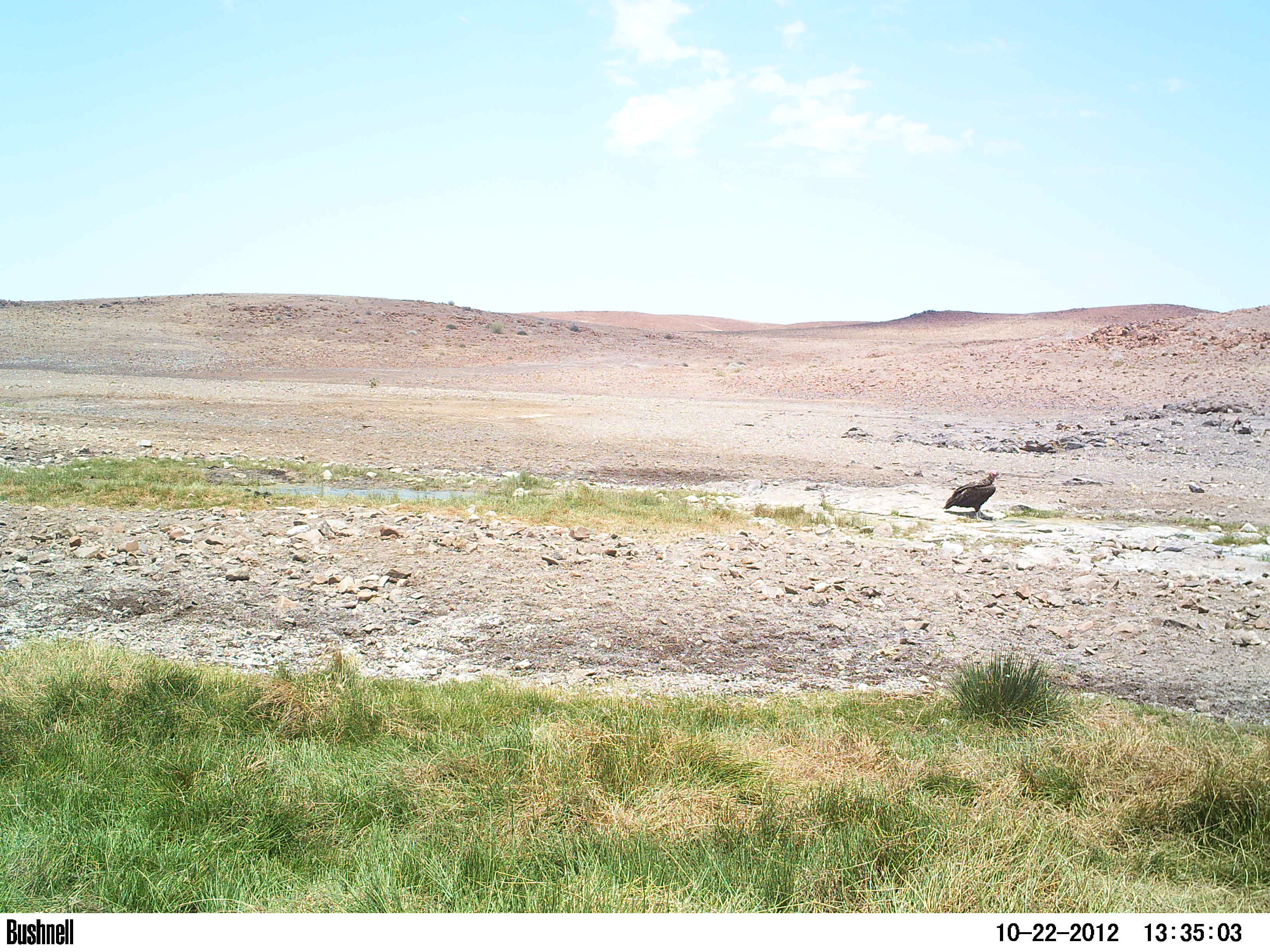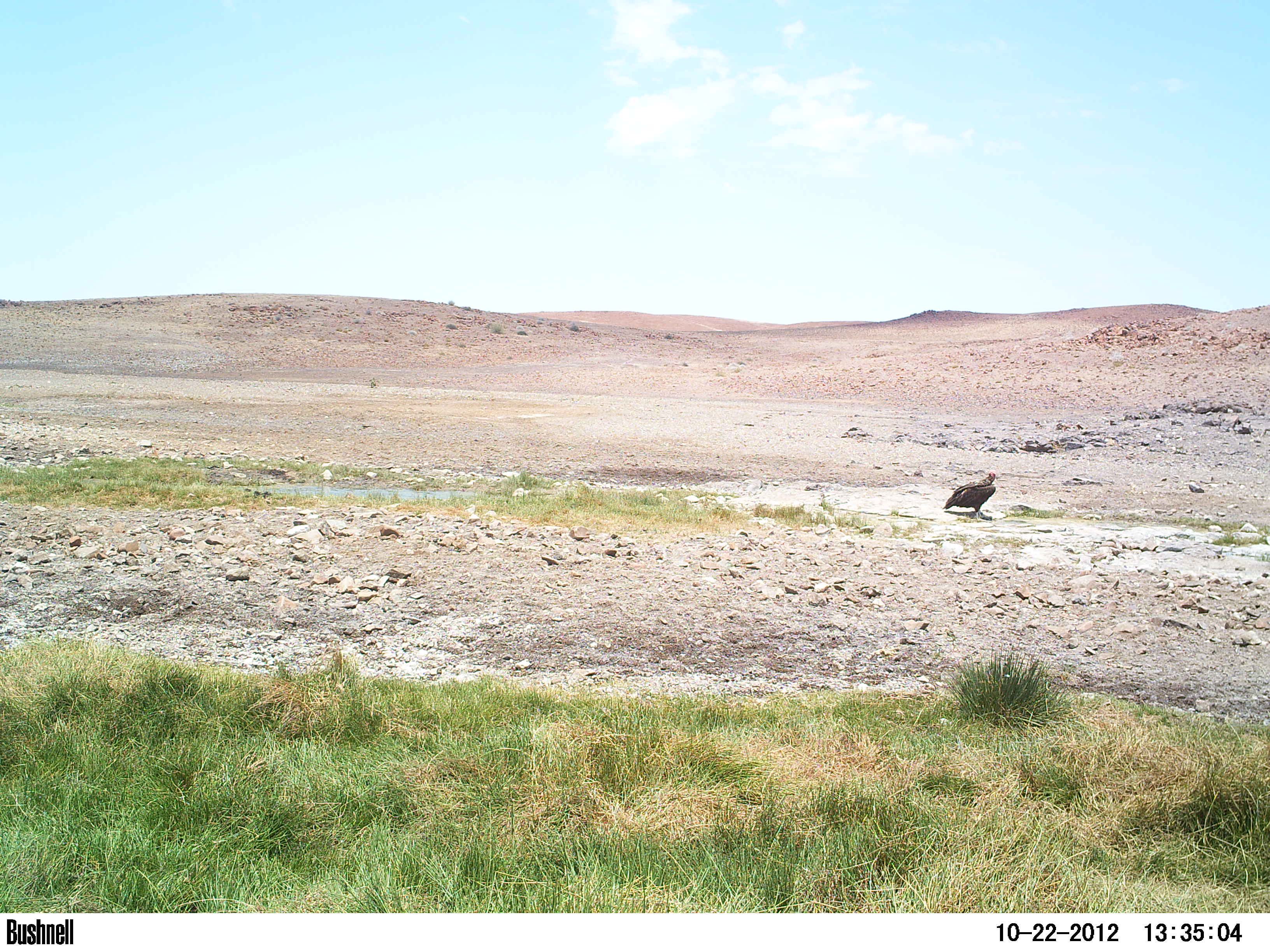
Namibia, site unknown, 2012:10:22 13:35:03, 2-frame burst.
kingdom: Animalia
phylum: Chordata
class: Aves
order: Accipitriformes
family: Accipitridae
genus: Torgos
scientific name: Torgos tracheliotos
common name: lappet-faced vulture